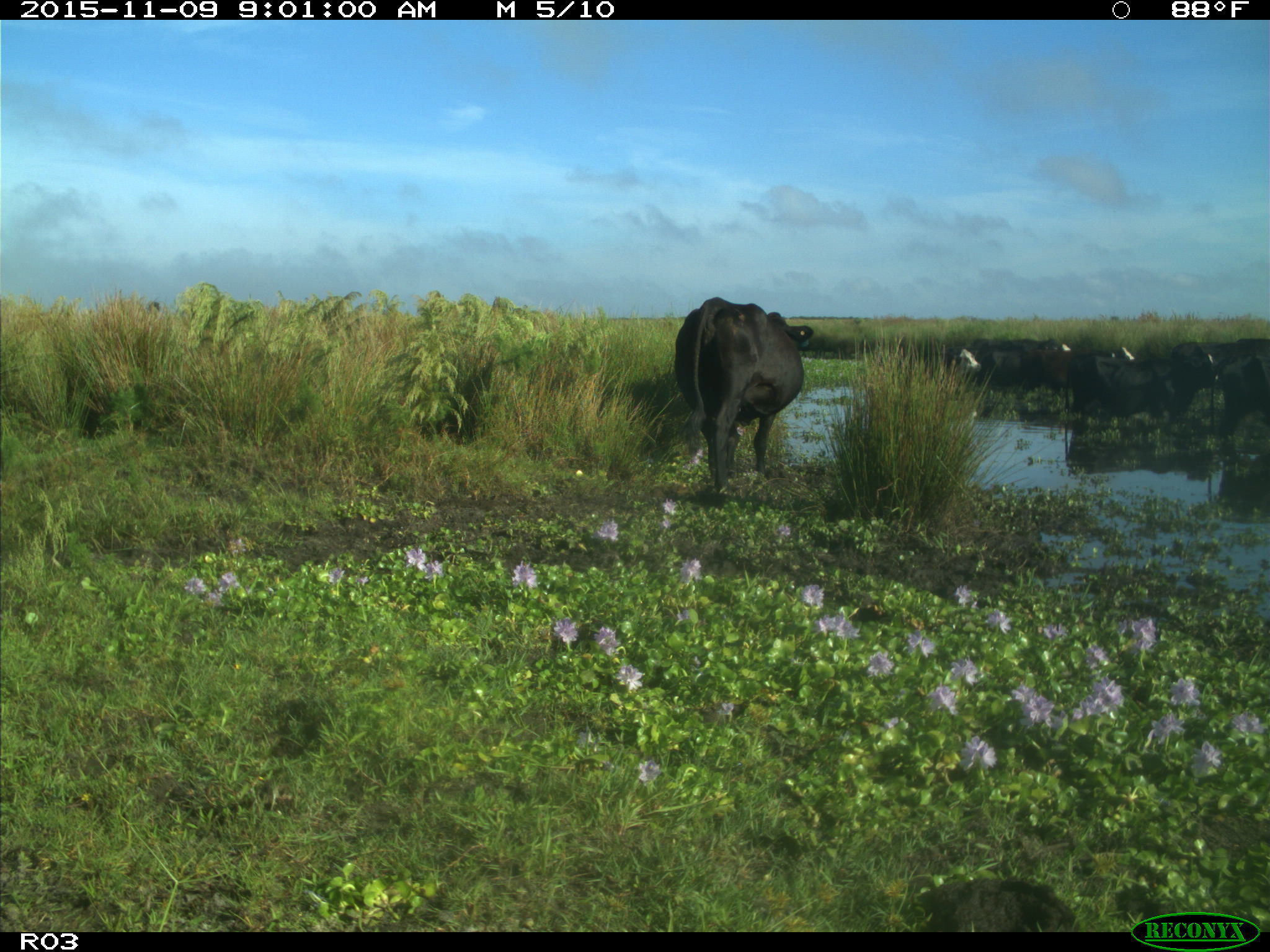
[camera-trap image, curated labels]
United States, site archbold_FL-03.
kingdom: Animalia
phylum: Chordata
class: Mammalia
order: Artiodactyla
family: Bovidae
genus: Bos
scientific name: Bos taurus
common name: domestic cow